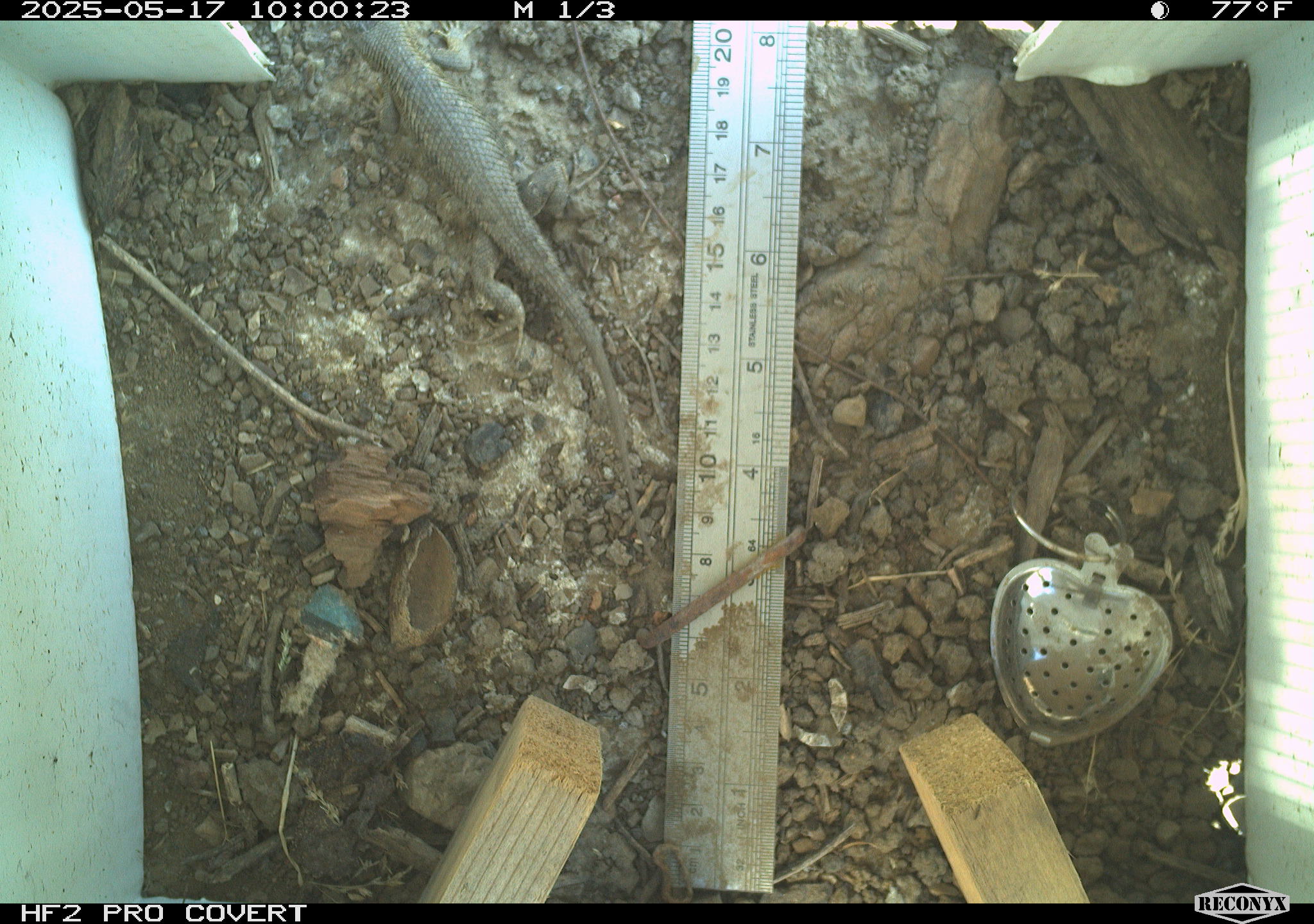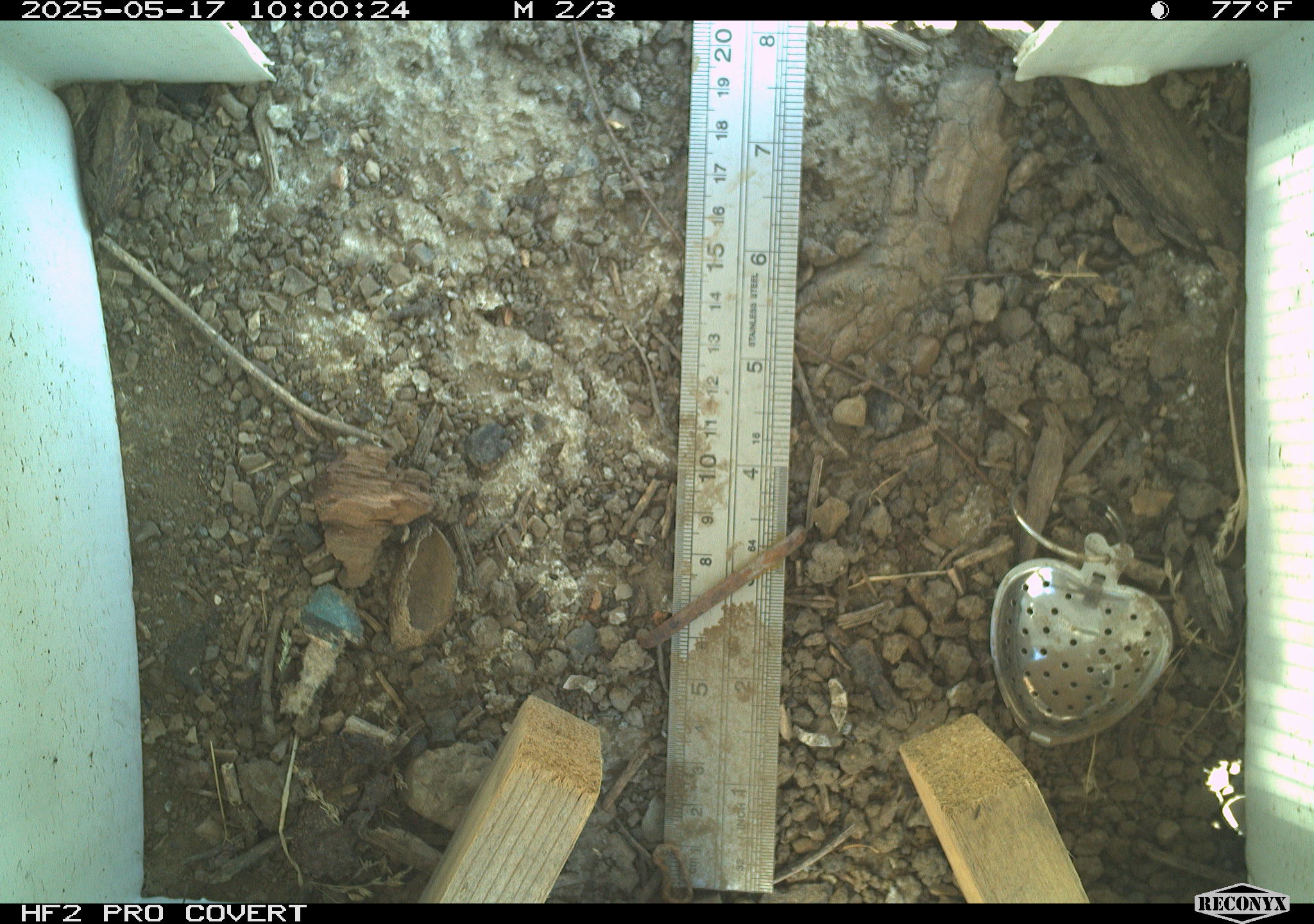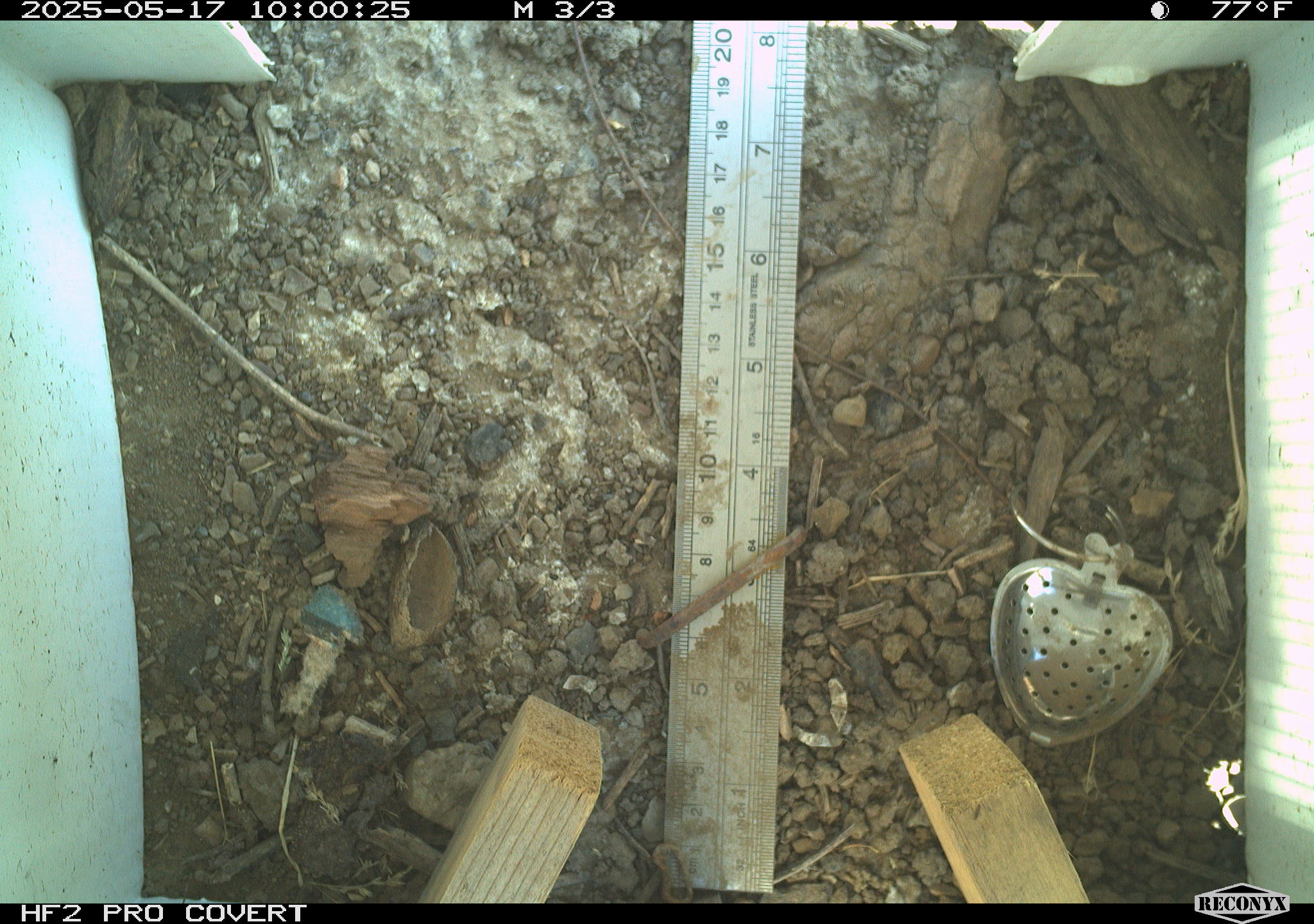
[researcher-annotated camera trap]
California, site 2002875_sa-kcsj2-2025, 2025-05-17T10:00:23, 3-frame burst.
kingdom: Animalia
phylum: Chordata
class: Reptilia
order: Squamata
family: Phrynosomatidae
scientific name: Phrynosomatidae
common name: north american spiny lizards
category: sceloporus/uta species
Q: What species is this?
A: Sceloporus/uta species (north american spiny lizards) (Phrynosomatidae).